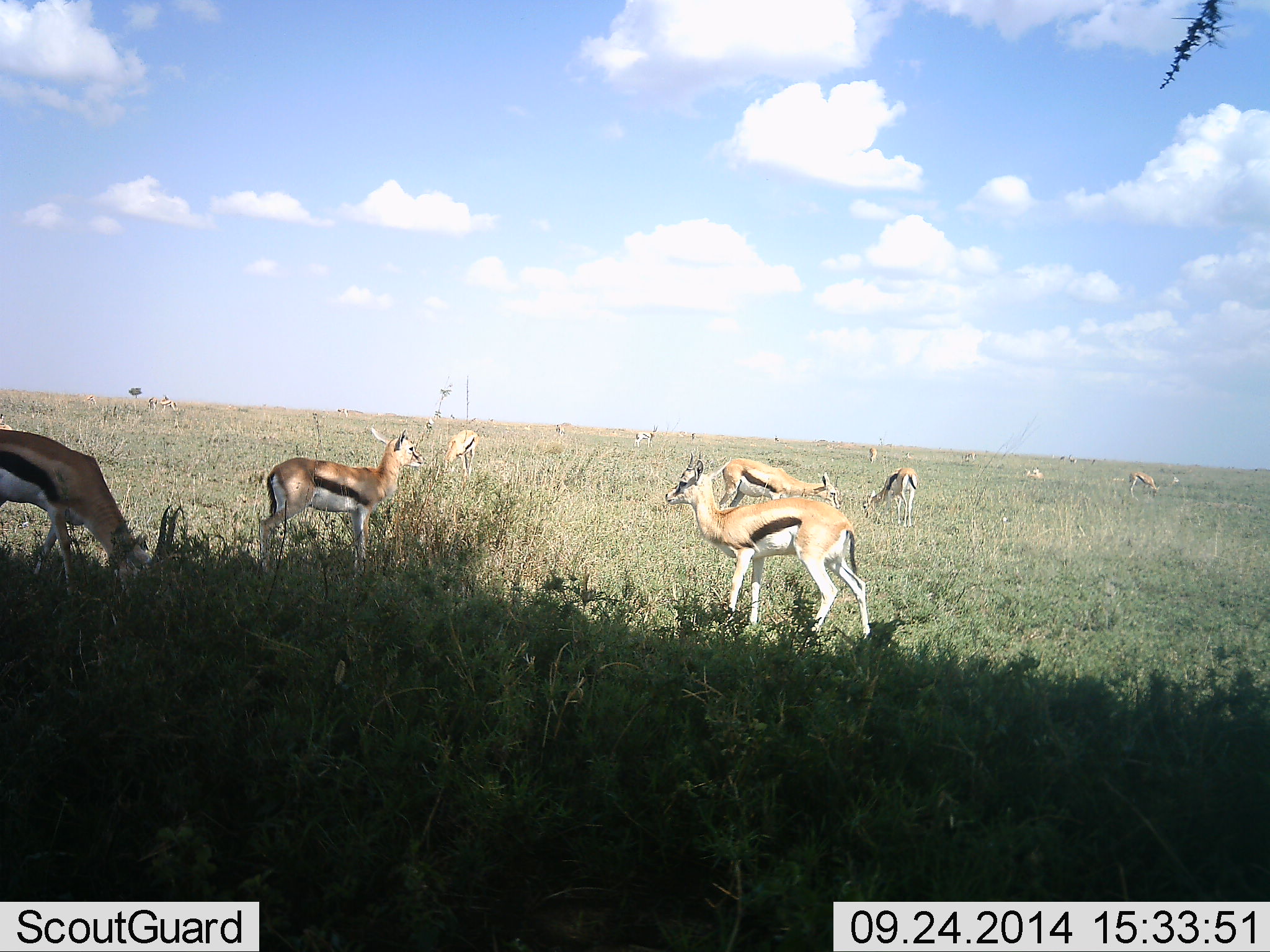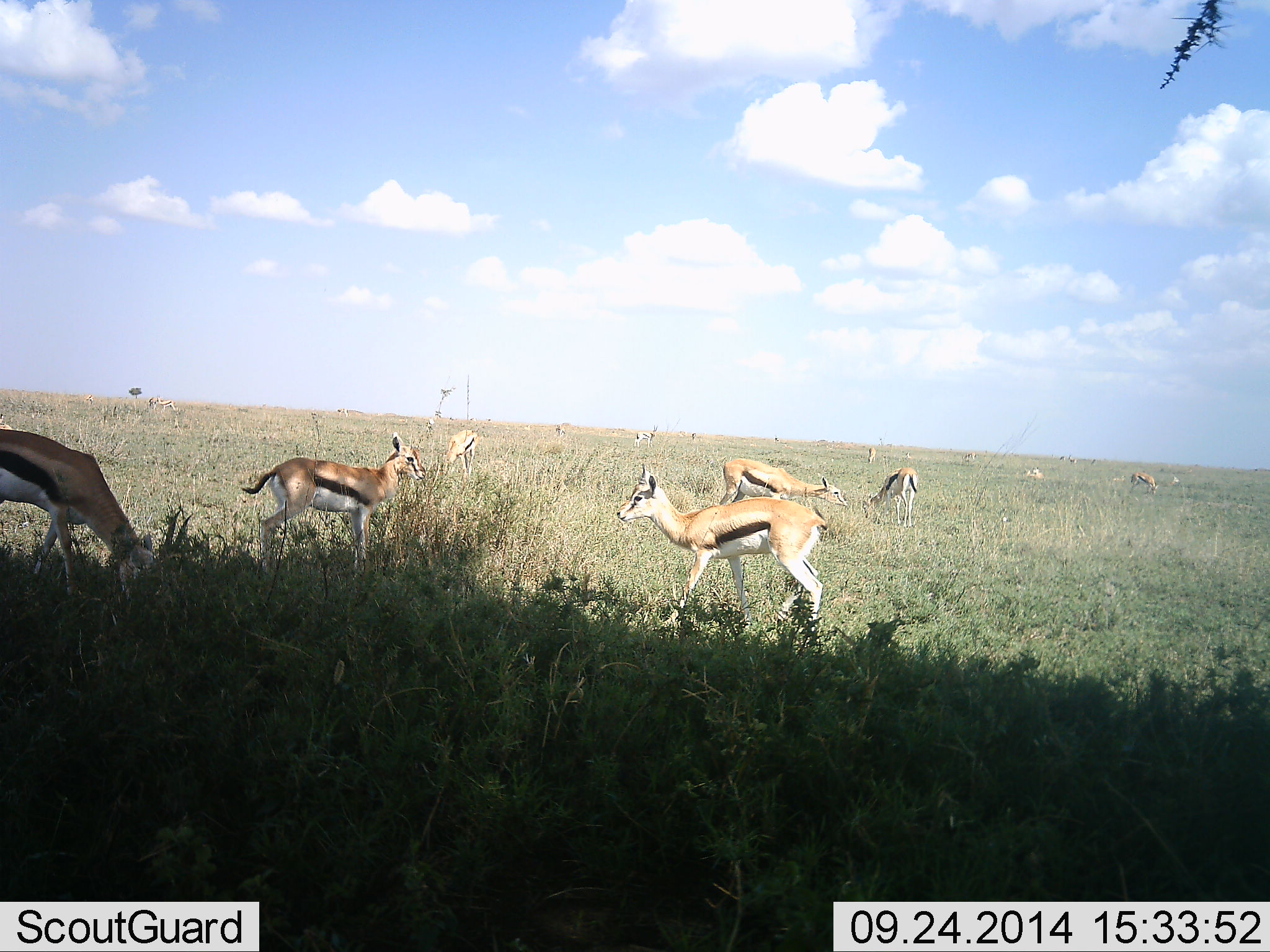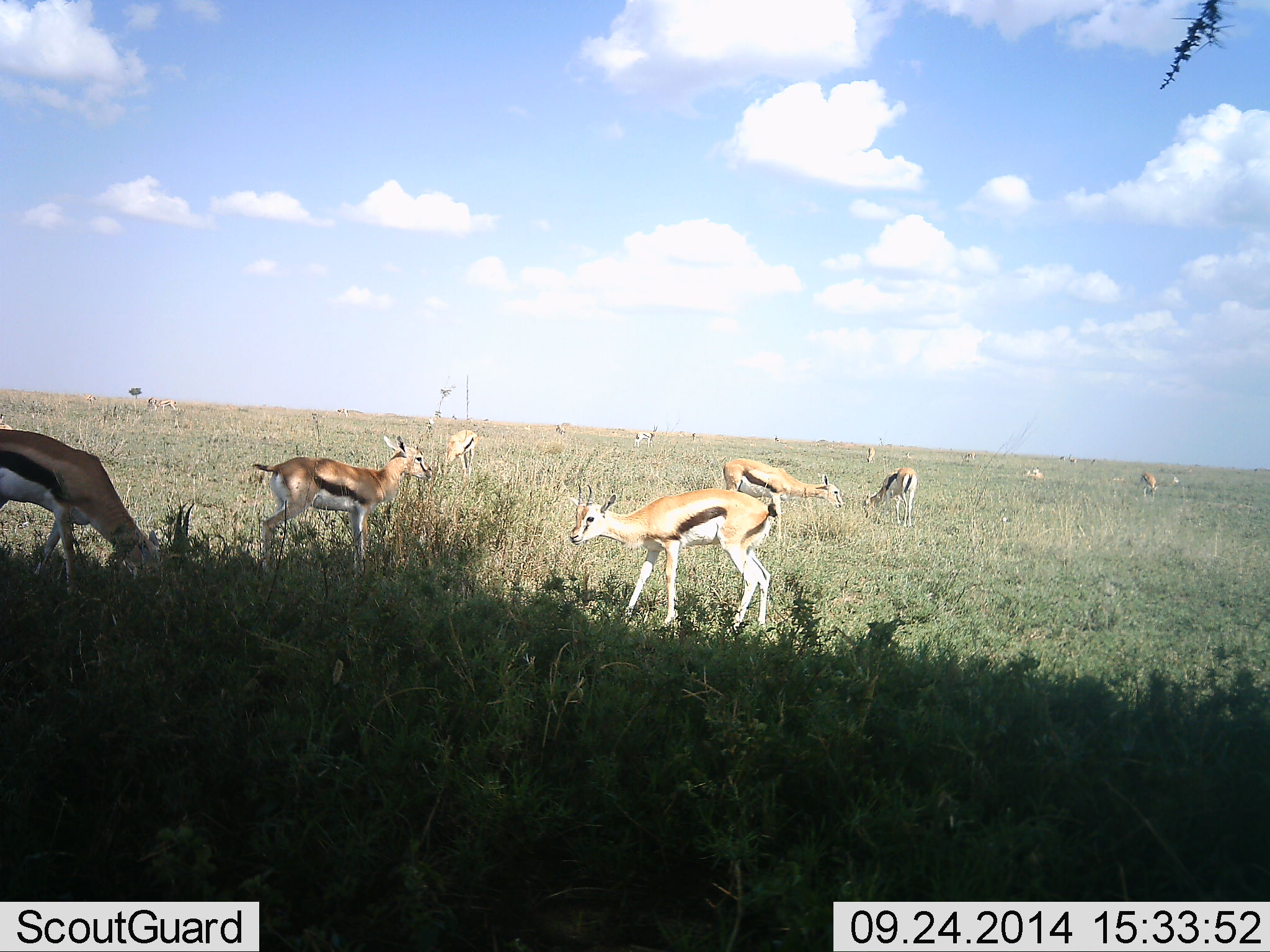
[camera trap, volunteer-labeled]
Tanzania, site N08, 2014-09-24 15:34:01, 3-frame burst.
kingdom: Animalia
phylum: Chordata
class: Mammalia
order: Artiodactyla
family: Bovidae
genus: Eudorcas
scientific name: Eudorcas thomsonii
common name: thomson's gazelle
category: gazellethomsons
Gazellethomsons (thomson's gazelle) (Eudorcas thomsonii), count 9. Behavior (volunteer vote fractions): standing 60%, resting 0%, moving 40%, interacting 0%. Young present (vote fraction): 10%. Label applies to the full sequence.